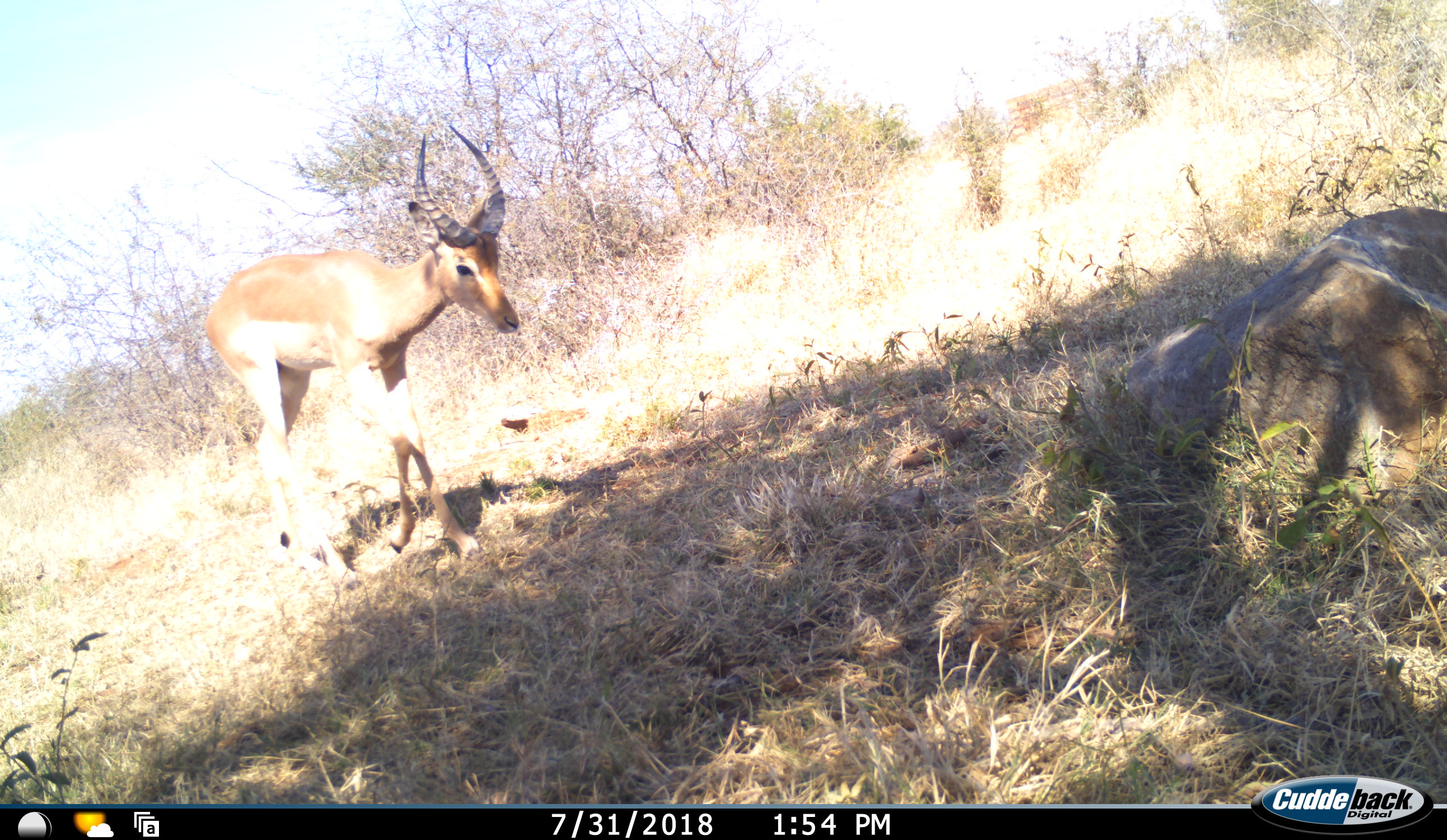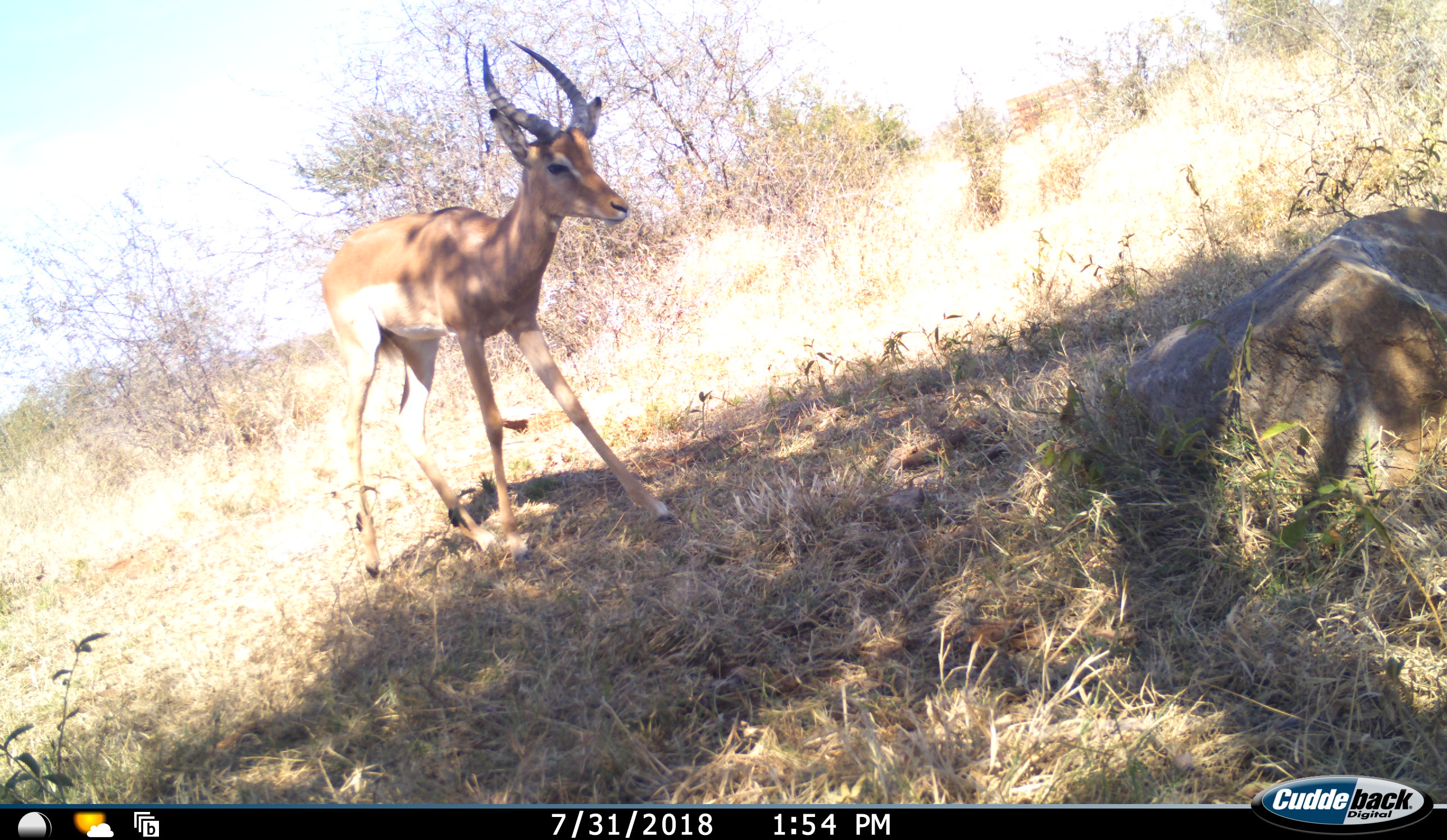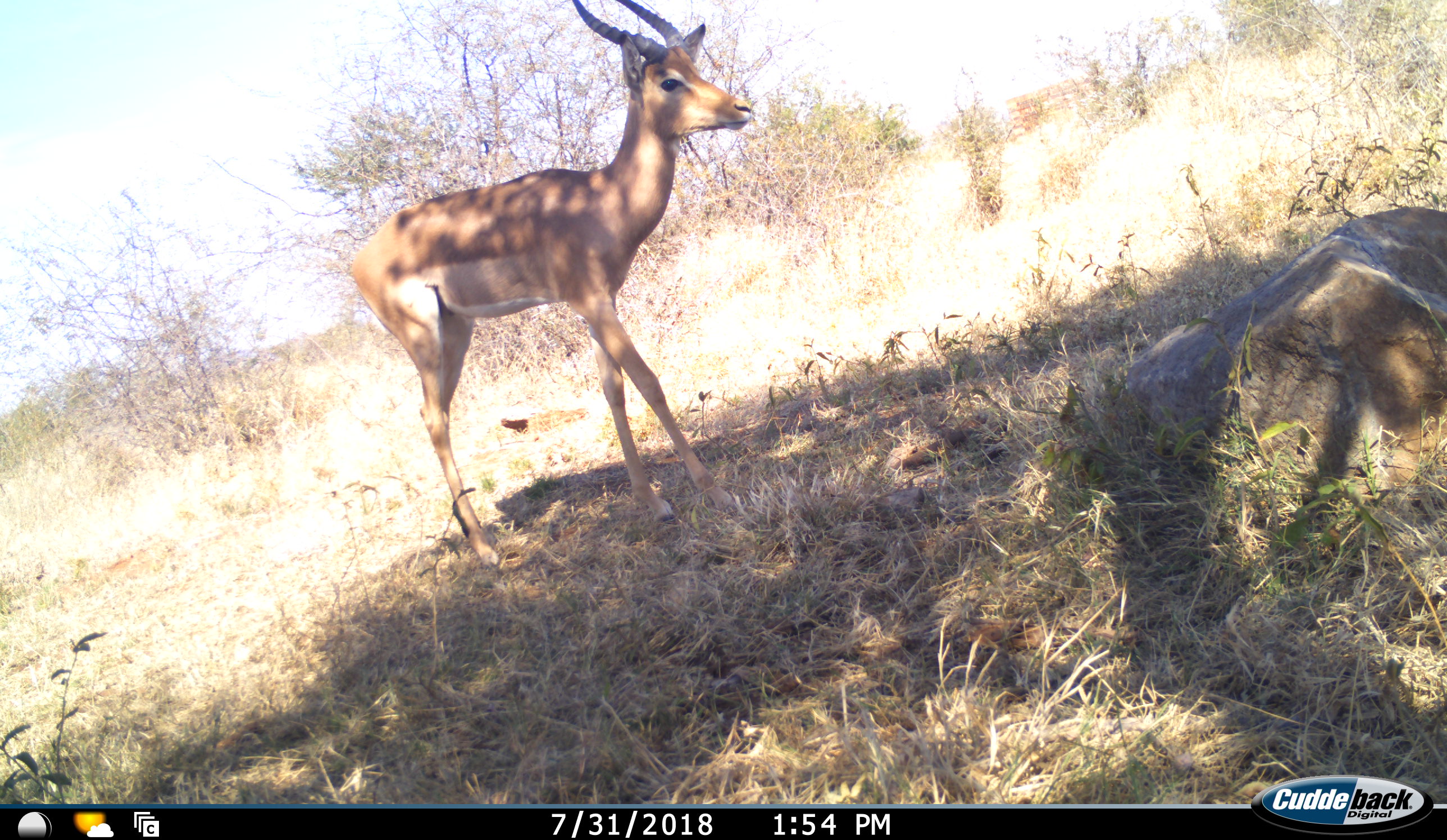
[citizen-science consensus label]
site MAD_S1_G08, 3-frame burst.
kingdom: Animalia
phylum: Chordata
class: Mammalia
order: Artiodactyla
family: Bovidae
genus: Aepyceros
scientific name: Aepyceros melampus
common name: impala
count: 1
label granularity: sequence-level